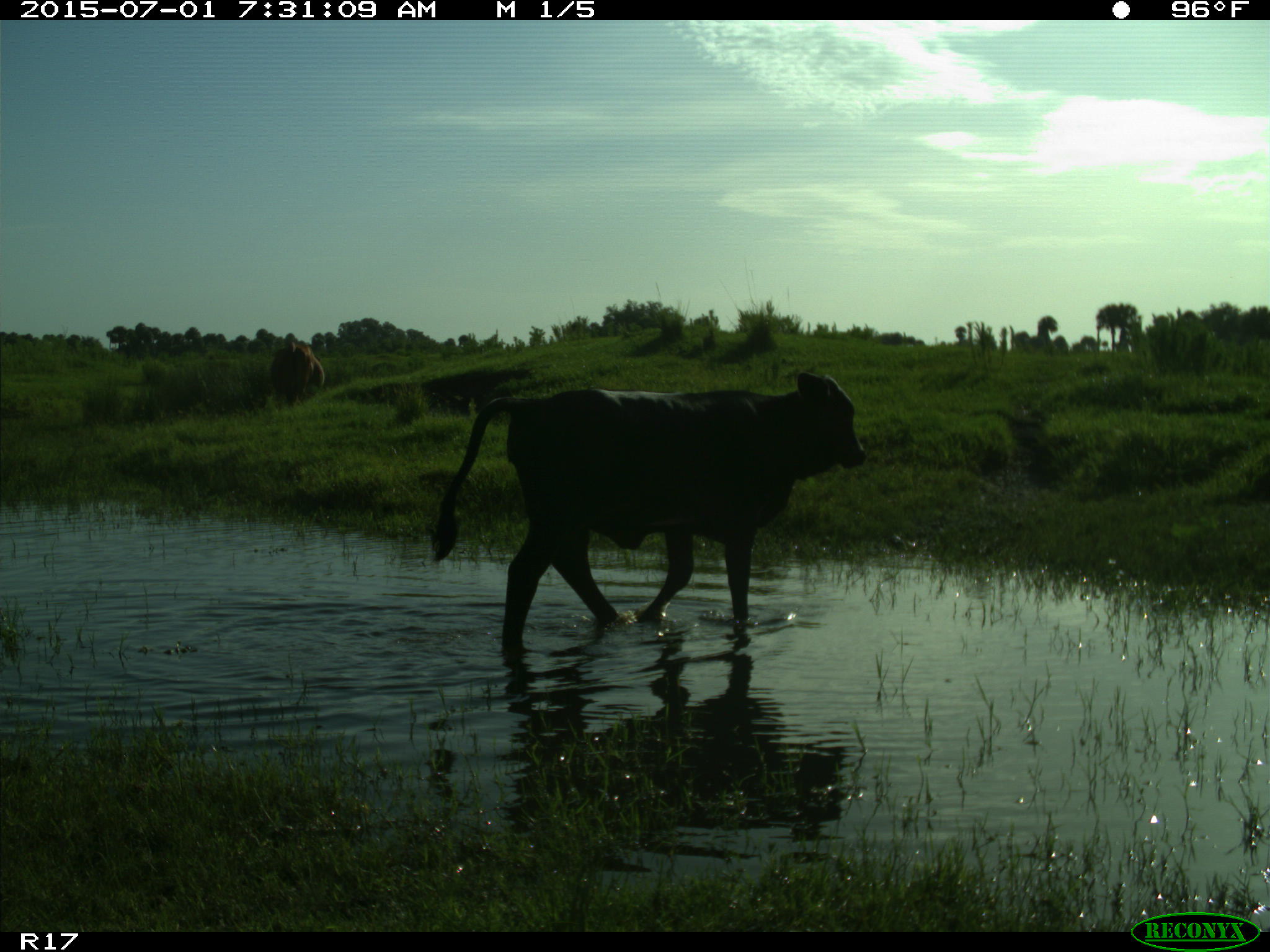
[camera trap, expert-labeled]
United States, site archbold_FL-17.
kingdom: Animalia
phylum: Chordata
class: Mammalia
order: Artiodactyla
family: Bovidae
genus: Bos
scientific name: Bos taurus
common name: domestic cow